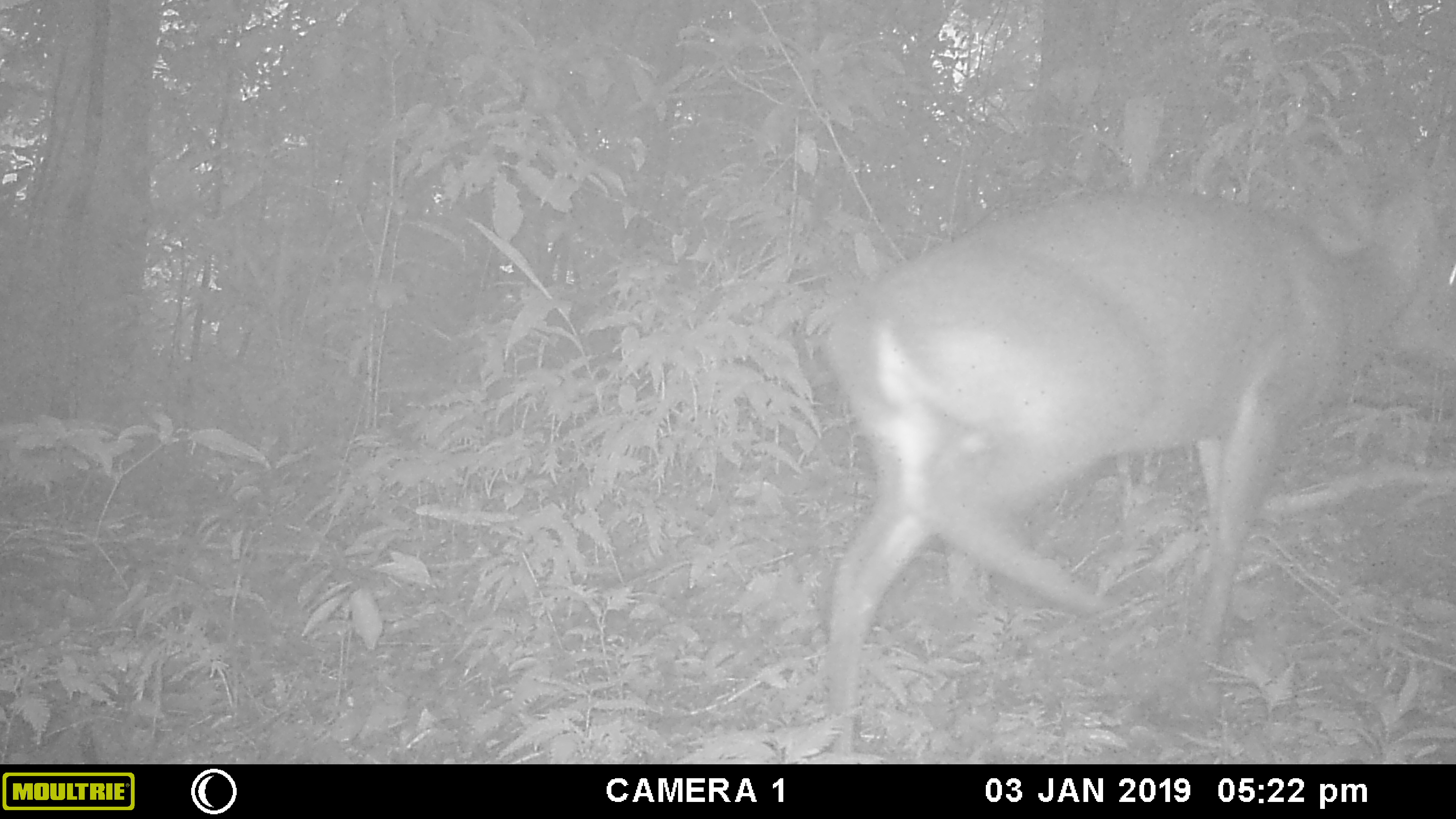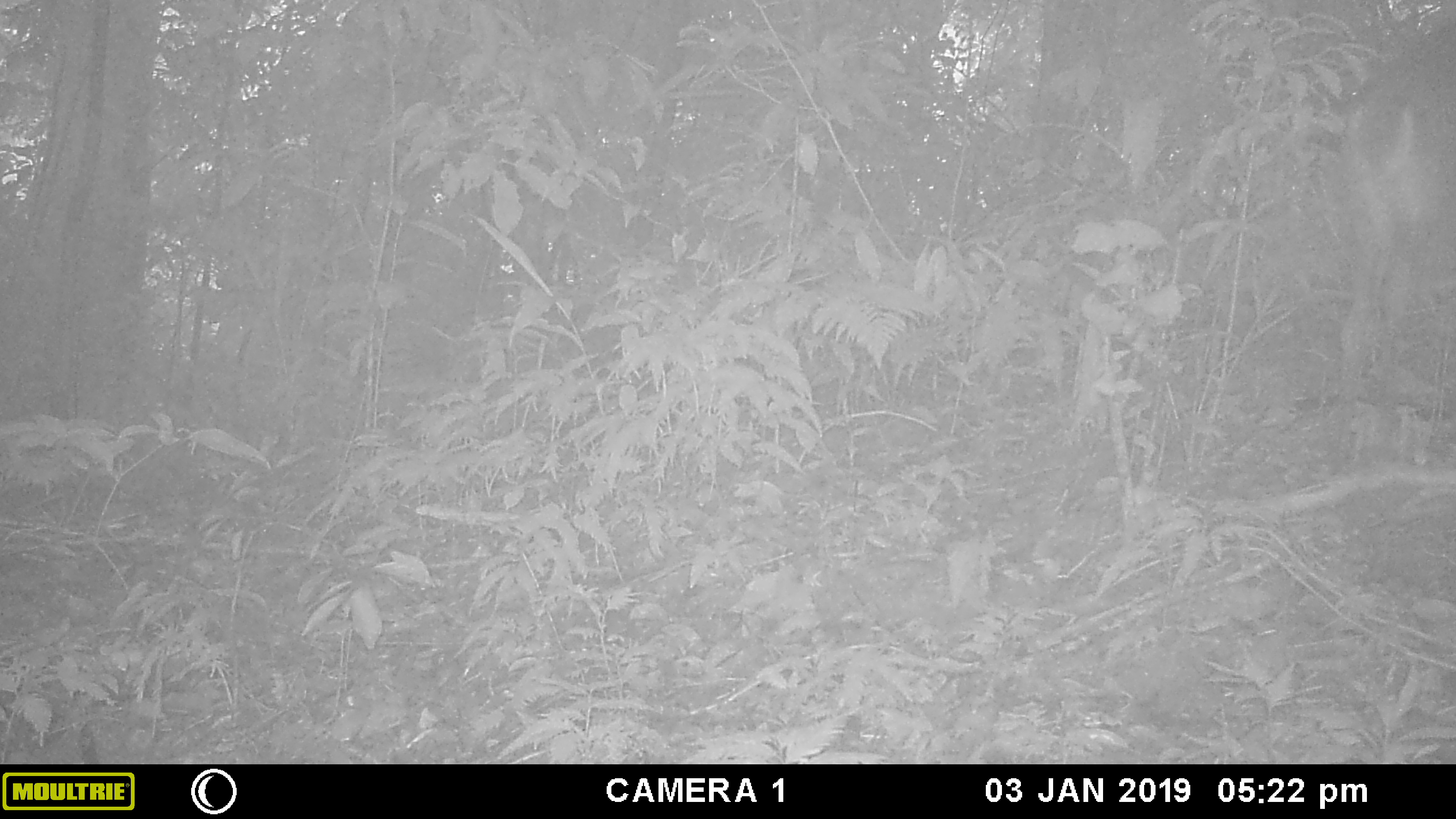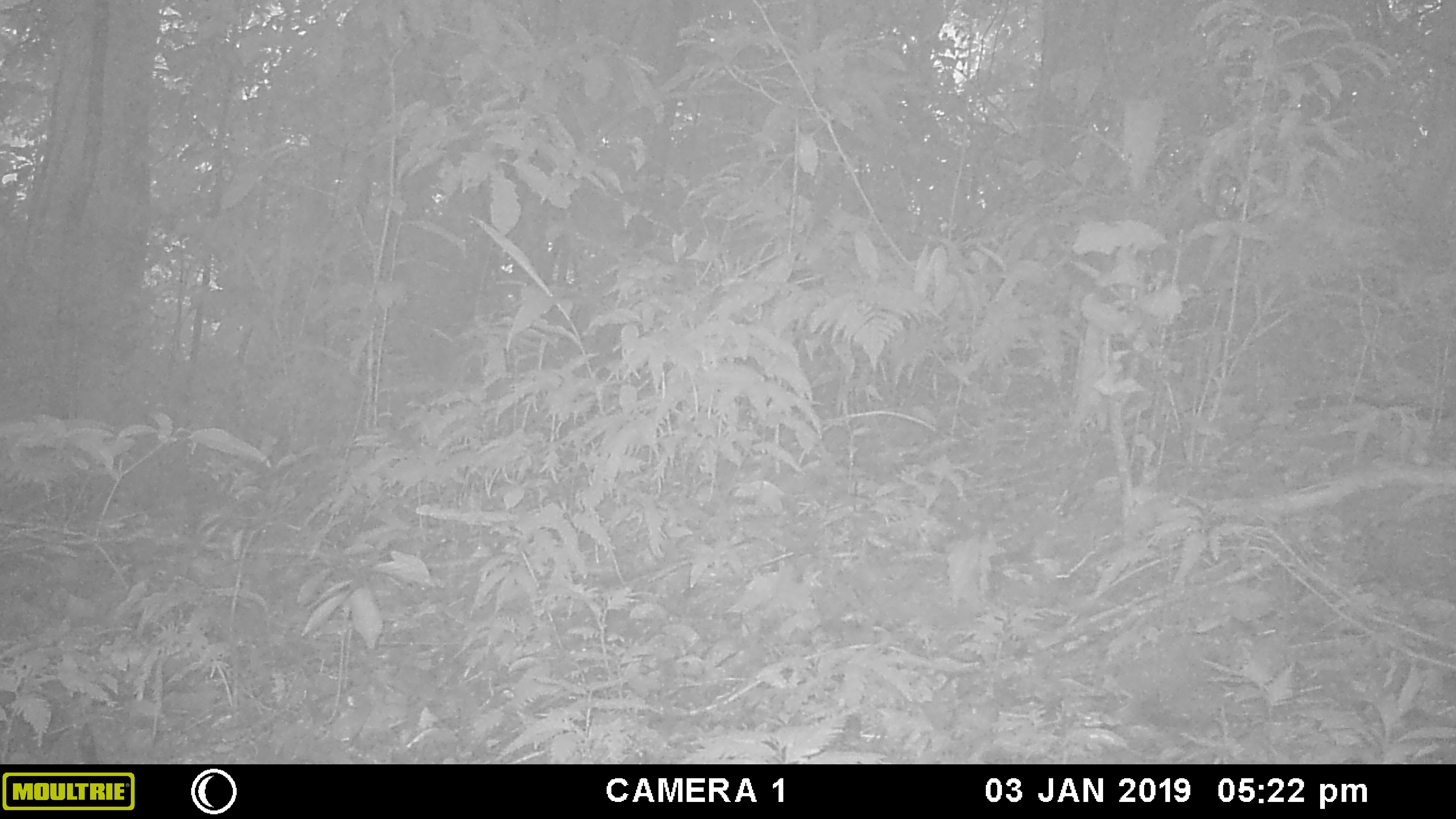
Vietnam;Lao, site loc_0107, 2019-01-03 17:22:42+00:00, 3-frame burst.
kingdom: Animalia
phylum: Chordata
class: Mammalia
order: Artiodactyla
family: Cervidae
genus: Muntiacus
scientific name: Muntiacus vuquangensis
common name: large-antlered muntjac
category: large antlered muntjac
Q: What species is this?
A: Large antlered muntjac (large-antlered muntjac) (Muntiacus vuquangensis).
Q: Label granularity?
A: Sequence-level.